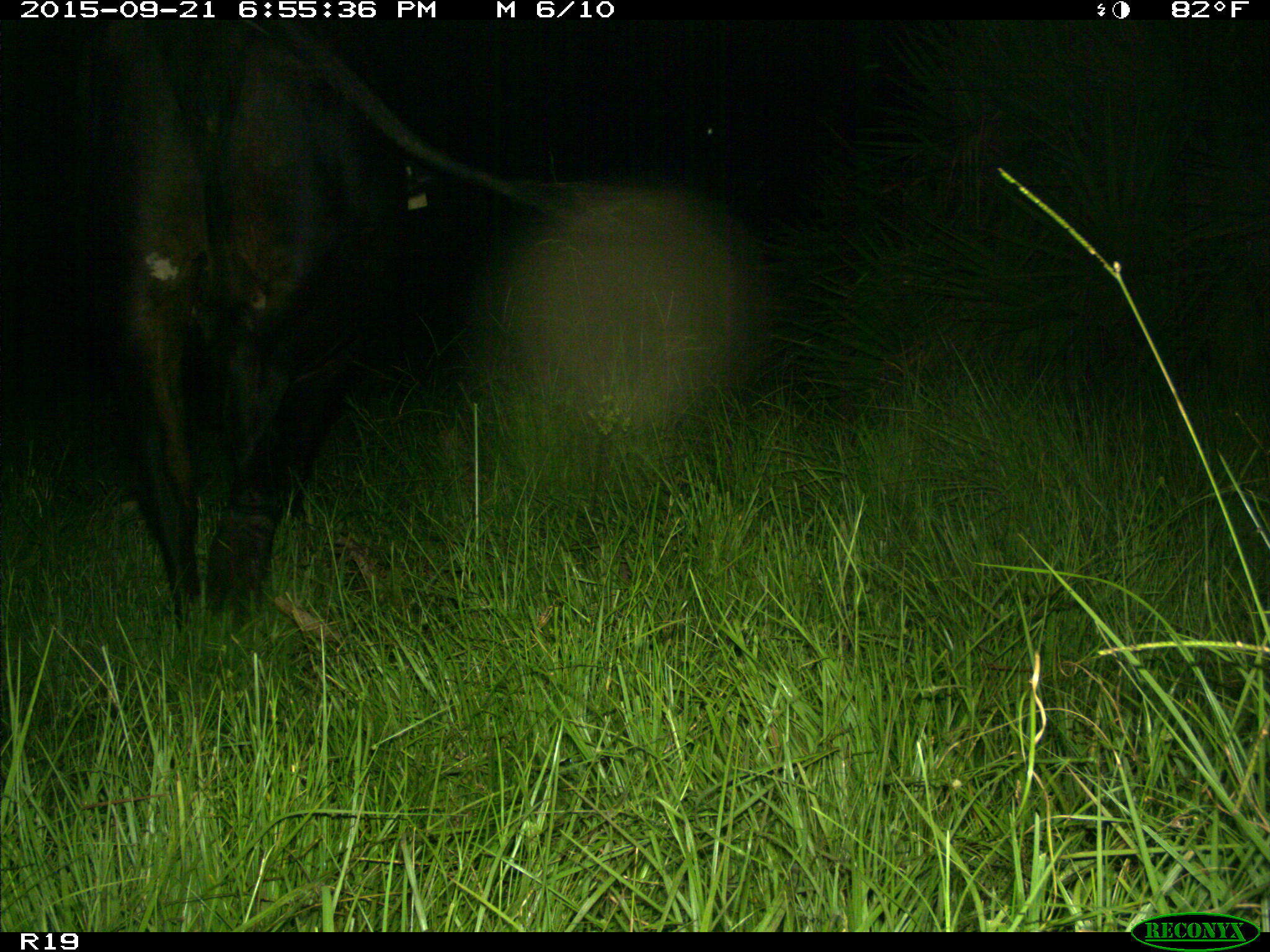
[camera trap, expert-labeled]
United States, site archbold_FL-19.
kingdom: Animalia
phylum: Chordata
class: Mammalia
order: Artiodactyla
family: Bovidae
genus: Bos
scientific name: Bos taurus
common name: domestic cow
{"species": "Bos taurus (domestic cow)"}